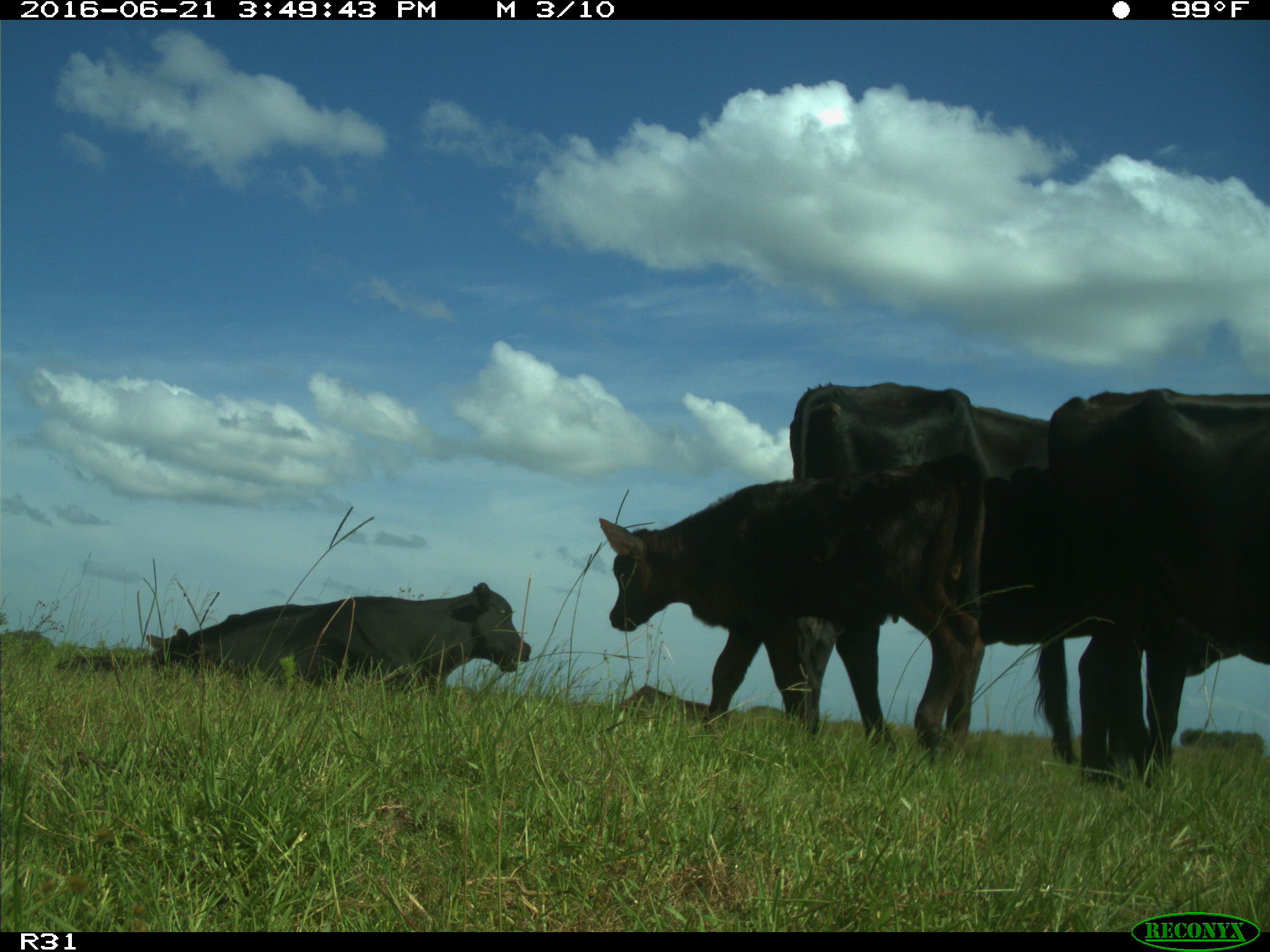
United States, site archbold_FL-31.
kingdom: Animalia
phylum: Chordata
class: Mammalia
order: Artiodactyla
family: Bovidae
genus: Bos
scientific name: Bos taurus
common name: domestic cow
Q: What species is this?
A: Bos taurus (domestic cow).